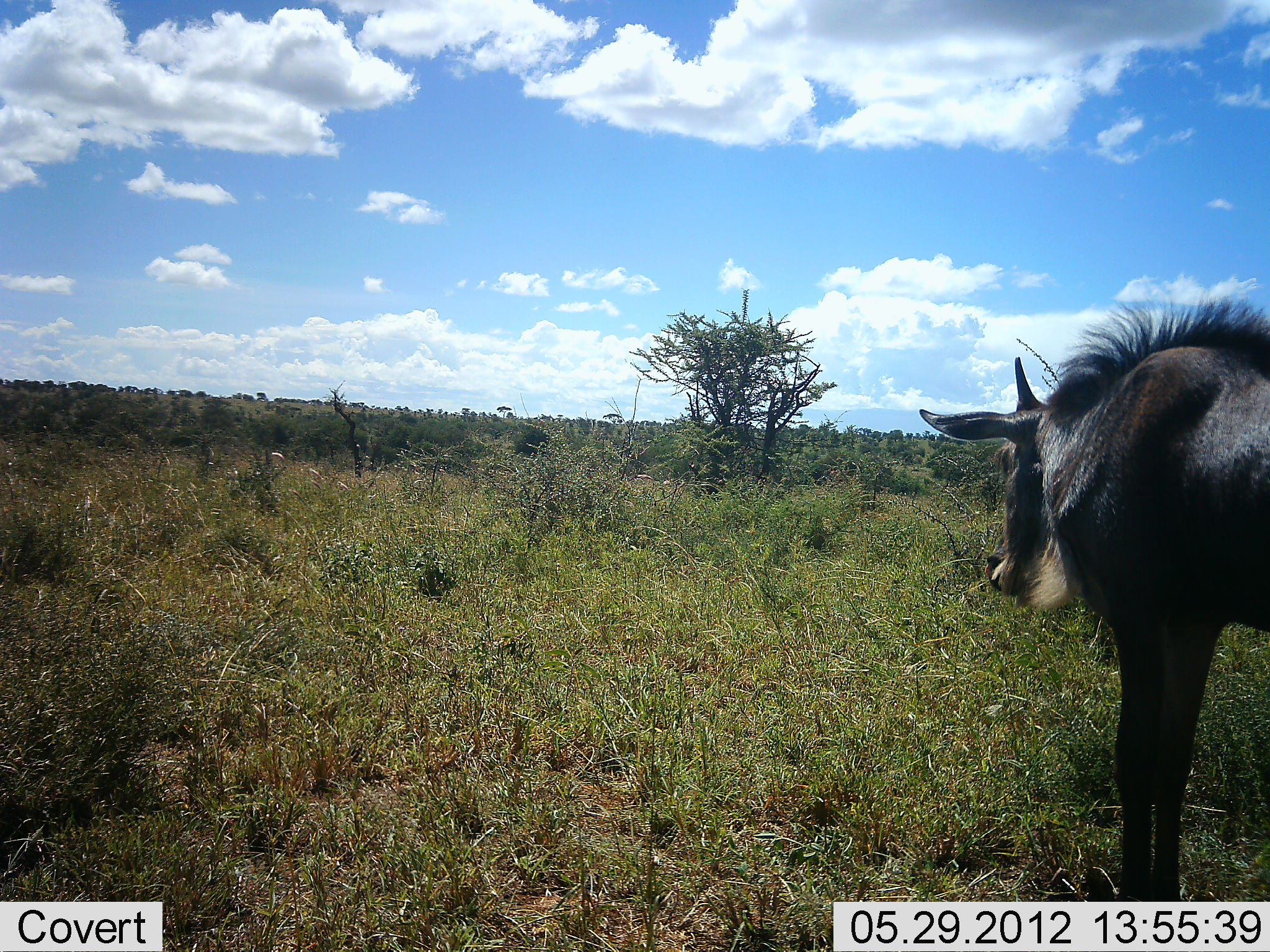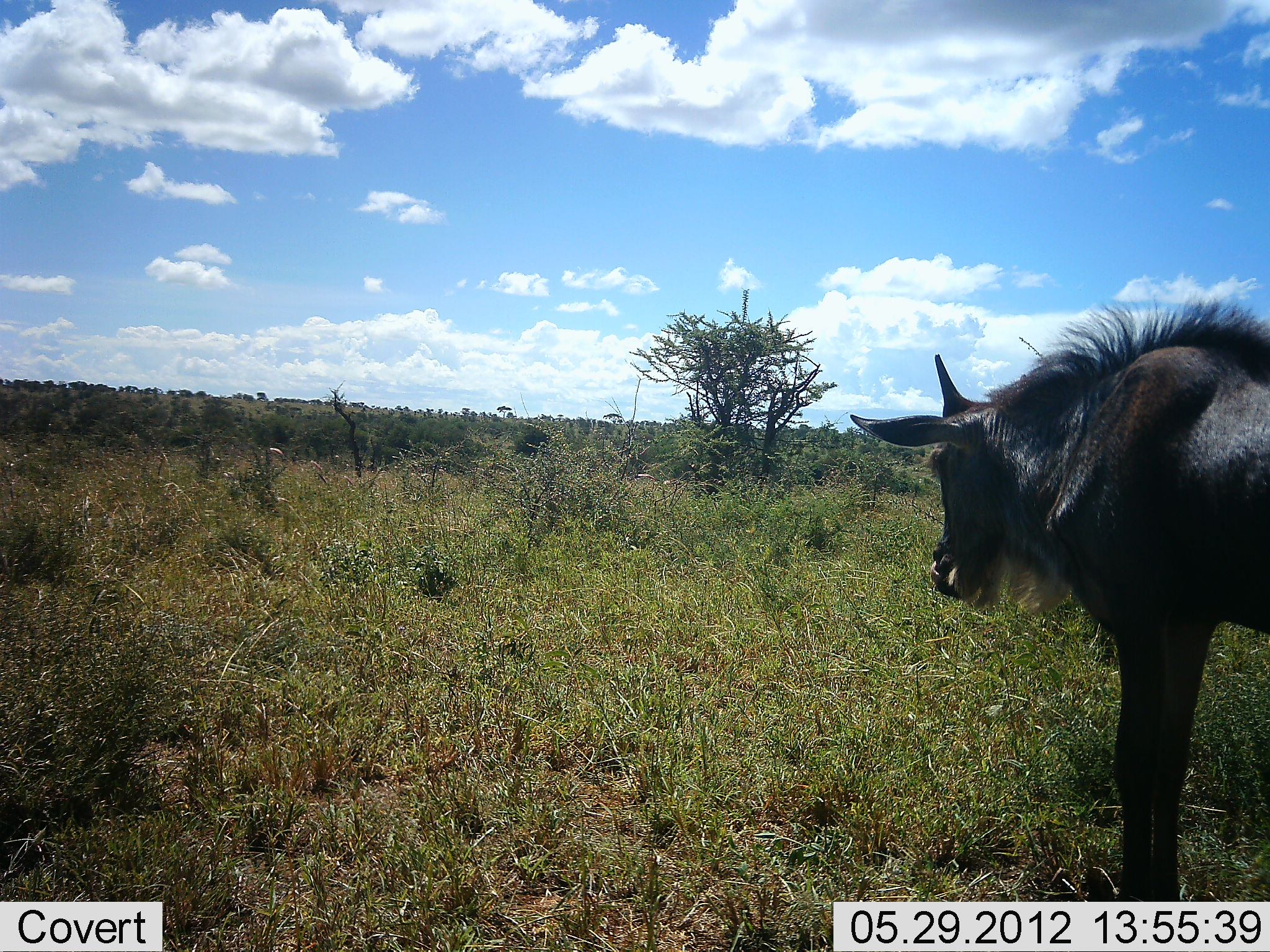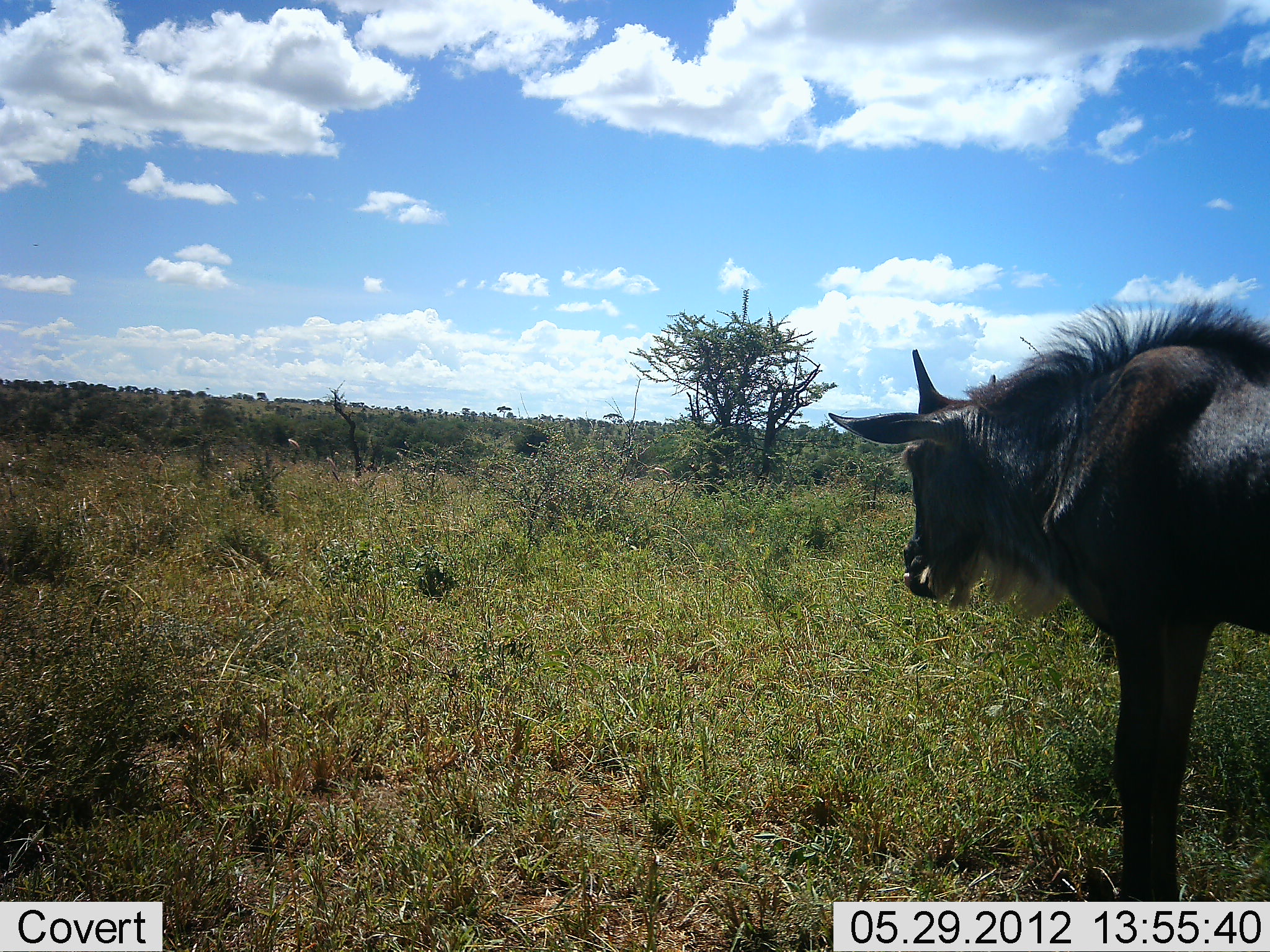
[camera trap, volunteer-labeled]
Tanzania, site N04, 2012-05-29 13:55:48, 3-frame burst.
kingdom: Animalia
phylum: Chordata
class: Mammalia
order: Artiodactyla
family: Bovidae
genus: Connochaetes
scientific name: Connochaetes taurinus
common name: blue wildebeest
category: wildebeest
Wildebeest (blue wildebeest) (Connochaetes taurinus), count 1. Behavior (volunteer vote fractions): standing 90%, resting 0%, moving 10%, interacting 0%. Young present (vote fraction): 20%. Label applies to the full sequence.